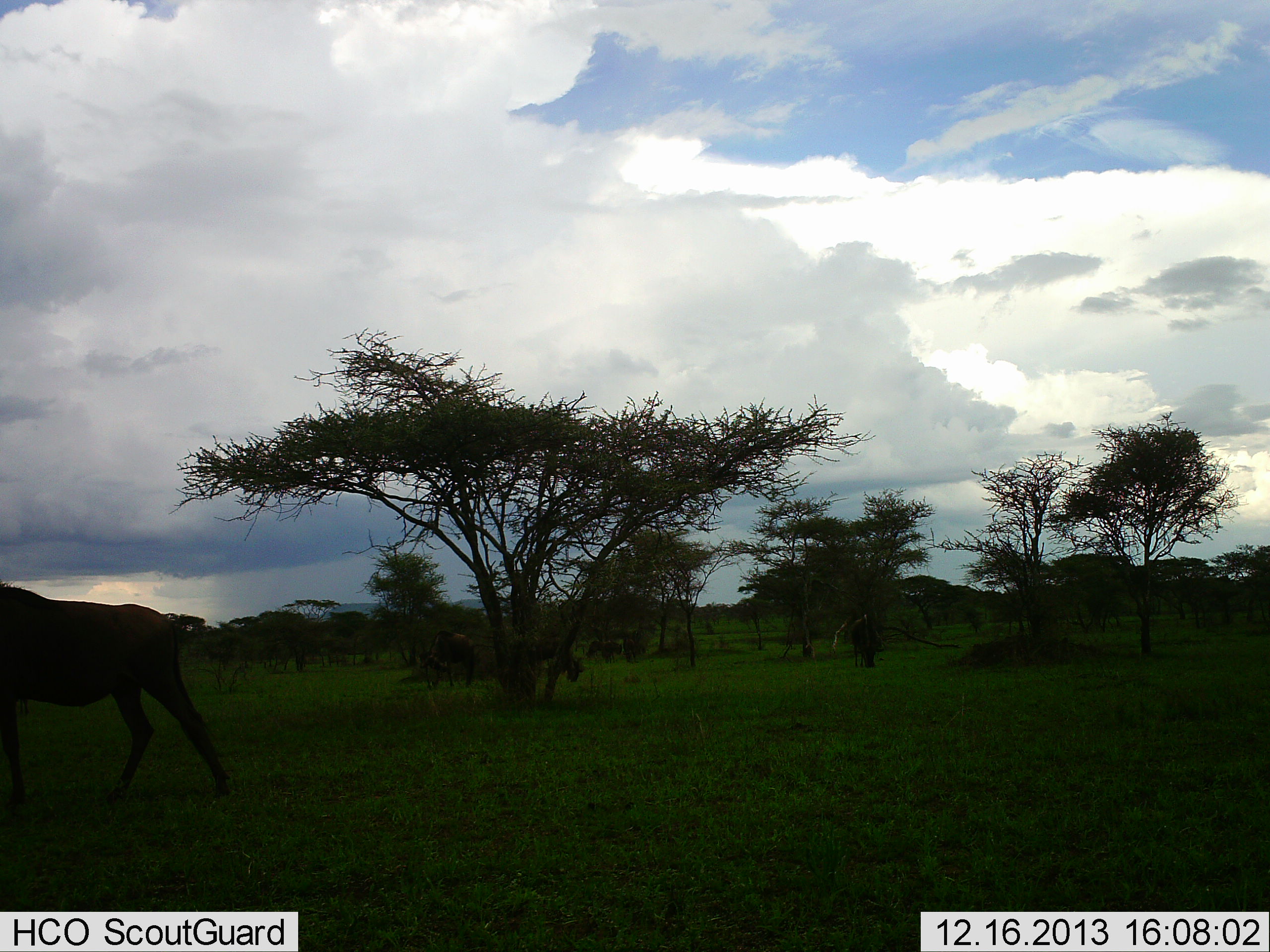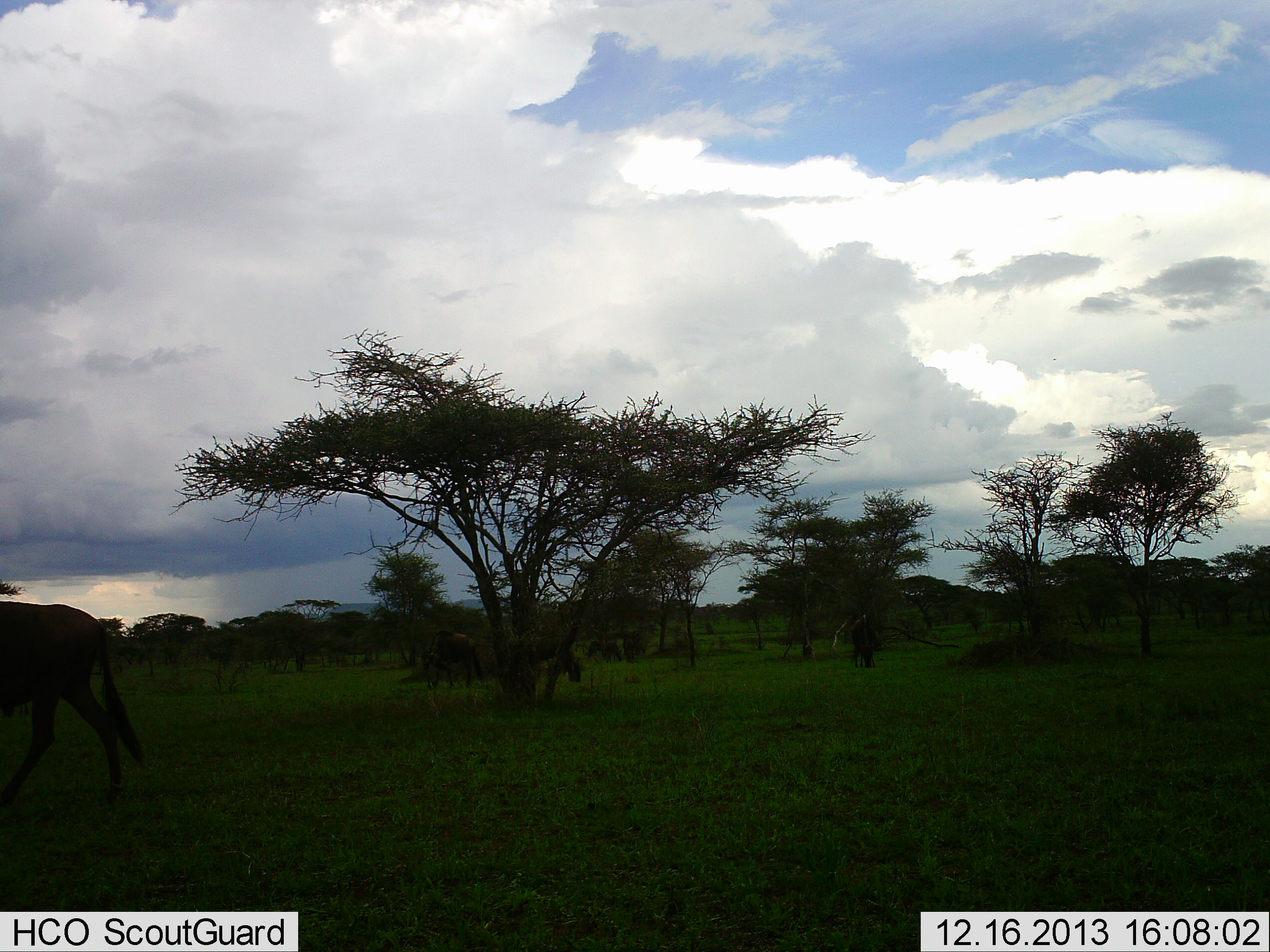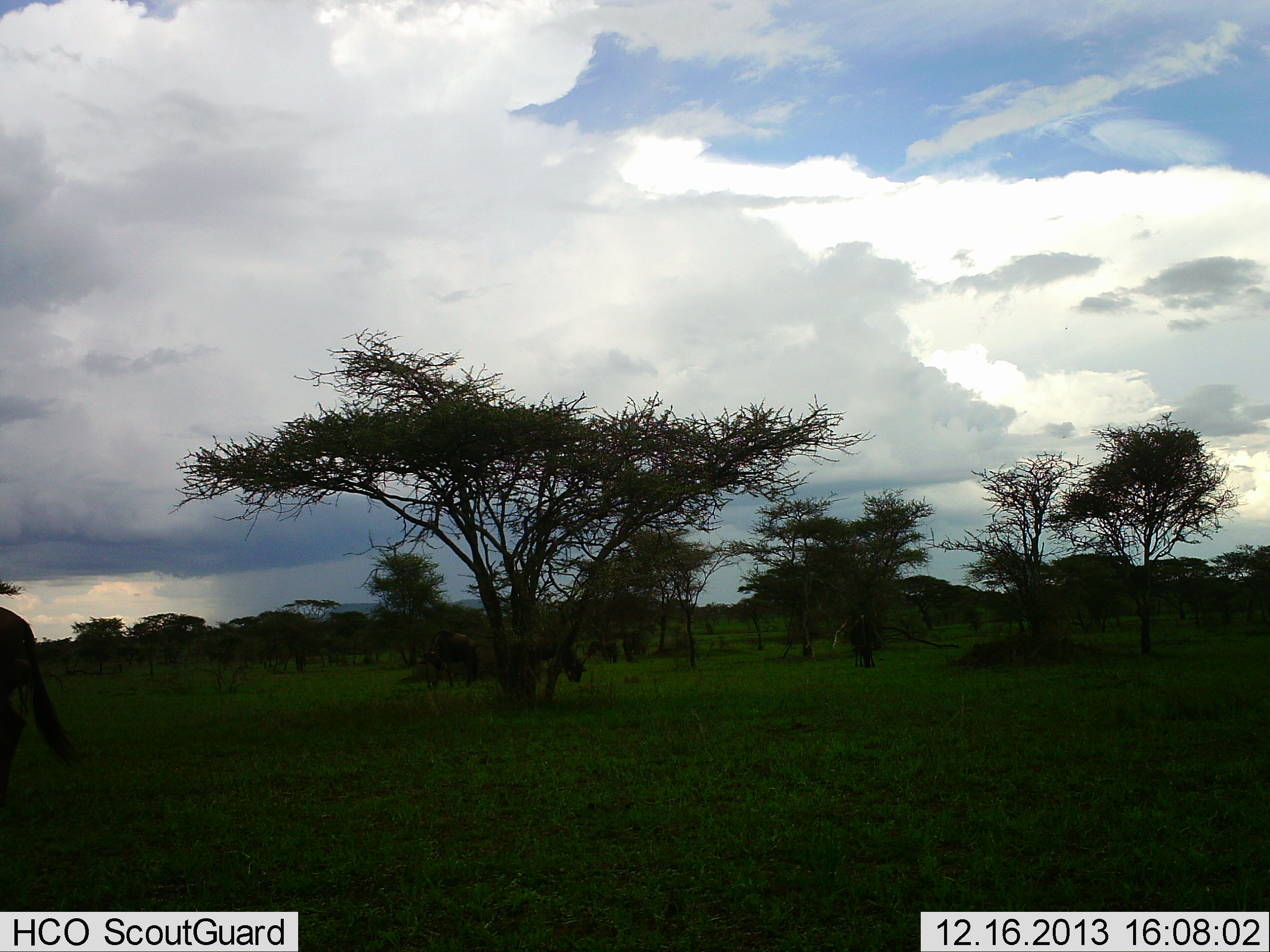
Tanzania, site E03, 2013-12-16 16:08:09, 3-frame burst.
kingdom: Animalia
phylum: Chordata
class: Mammalia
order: Artiodactyla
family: Bovidae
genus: Connochaetes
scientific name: Connochaetes taurinus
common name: blue wildebeest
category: wildebeest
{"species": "wildebeest (blue wildebeest) (Connochaetes taurinus)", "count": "5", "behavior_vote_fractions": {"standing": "30%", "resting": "0%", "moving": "90%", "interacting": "0%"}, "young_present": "10%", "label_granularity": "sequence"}